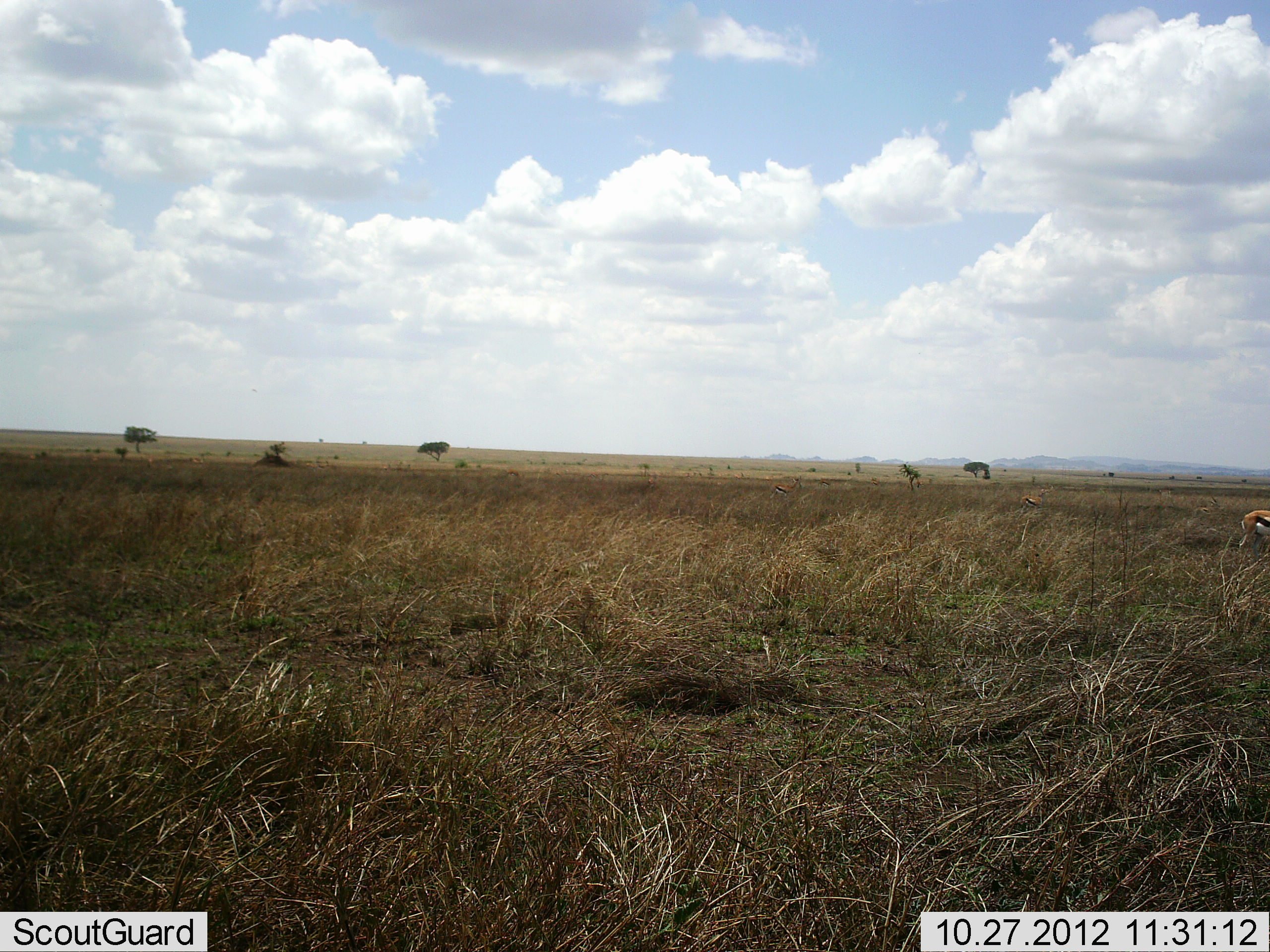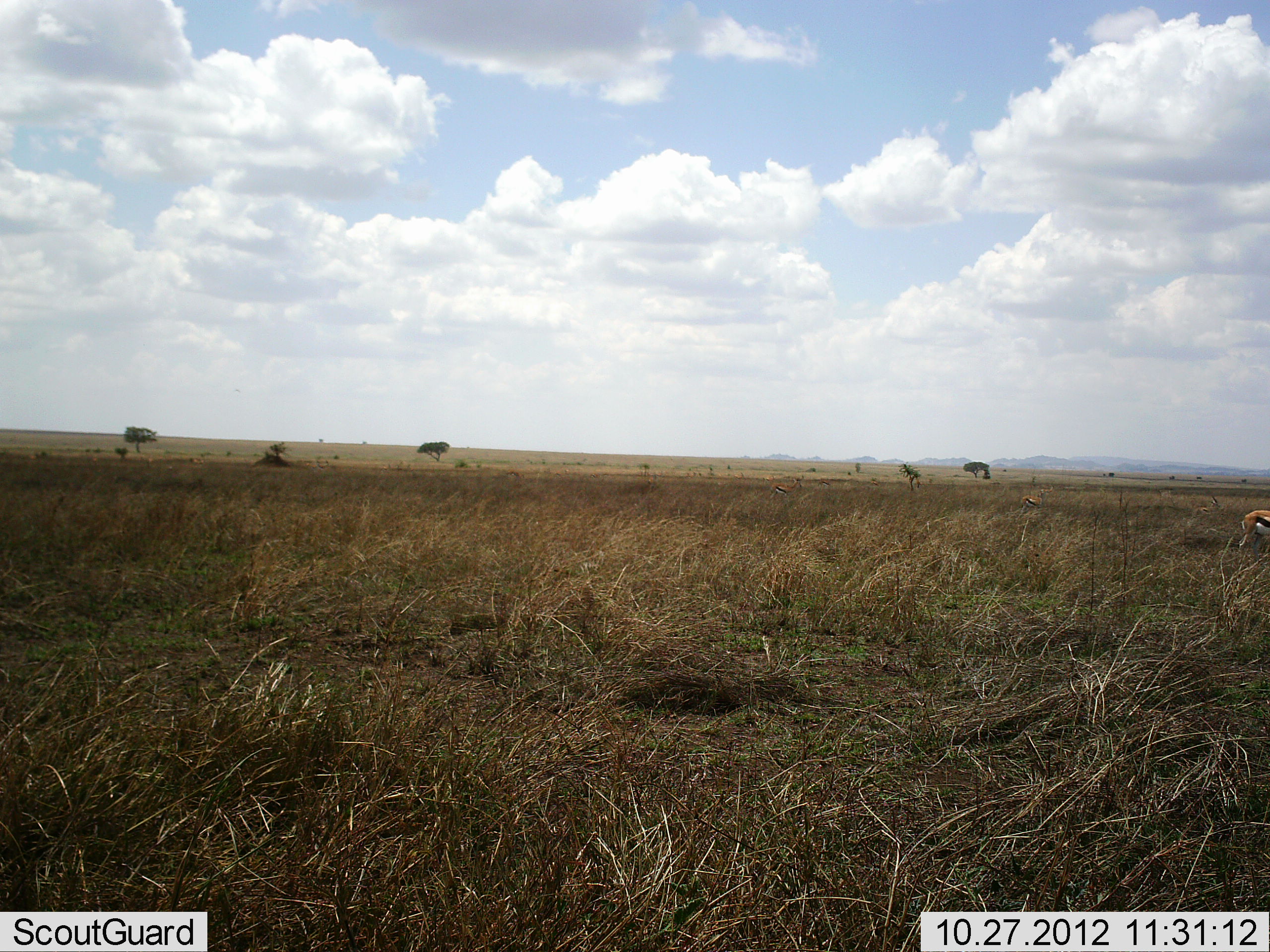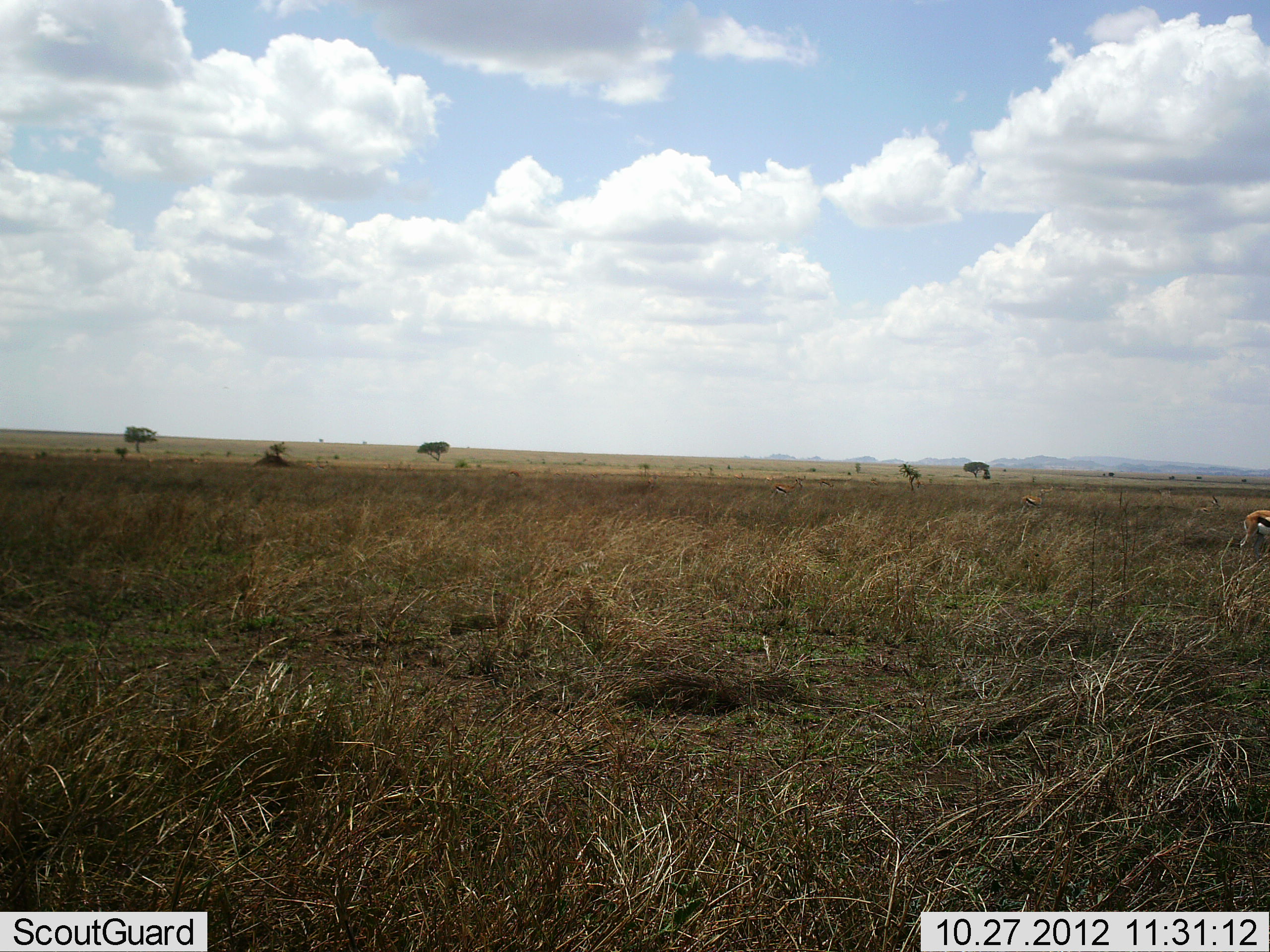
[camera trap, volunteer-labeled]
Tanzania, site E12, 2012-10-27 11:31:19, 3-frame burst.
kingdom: Animalia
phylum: Chordata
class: Mammalia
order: Artiodactyla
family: Bovidae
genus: Eudorcas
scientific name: Eudorcas thomsonii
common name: thomson's gazelle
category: gazellethomsons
Gazellethomsons (thomson's gazelle) (Eudorcas thomsonii), count 1. Behavior (volunteer vote fractions): standing 80%, resting 0%, moving 10%, interacting 0%. Young present (vote fraction): 0%. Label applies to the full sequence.